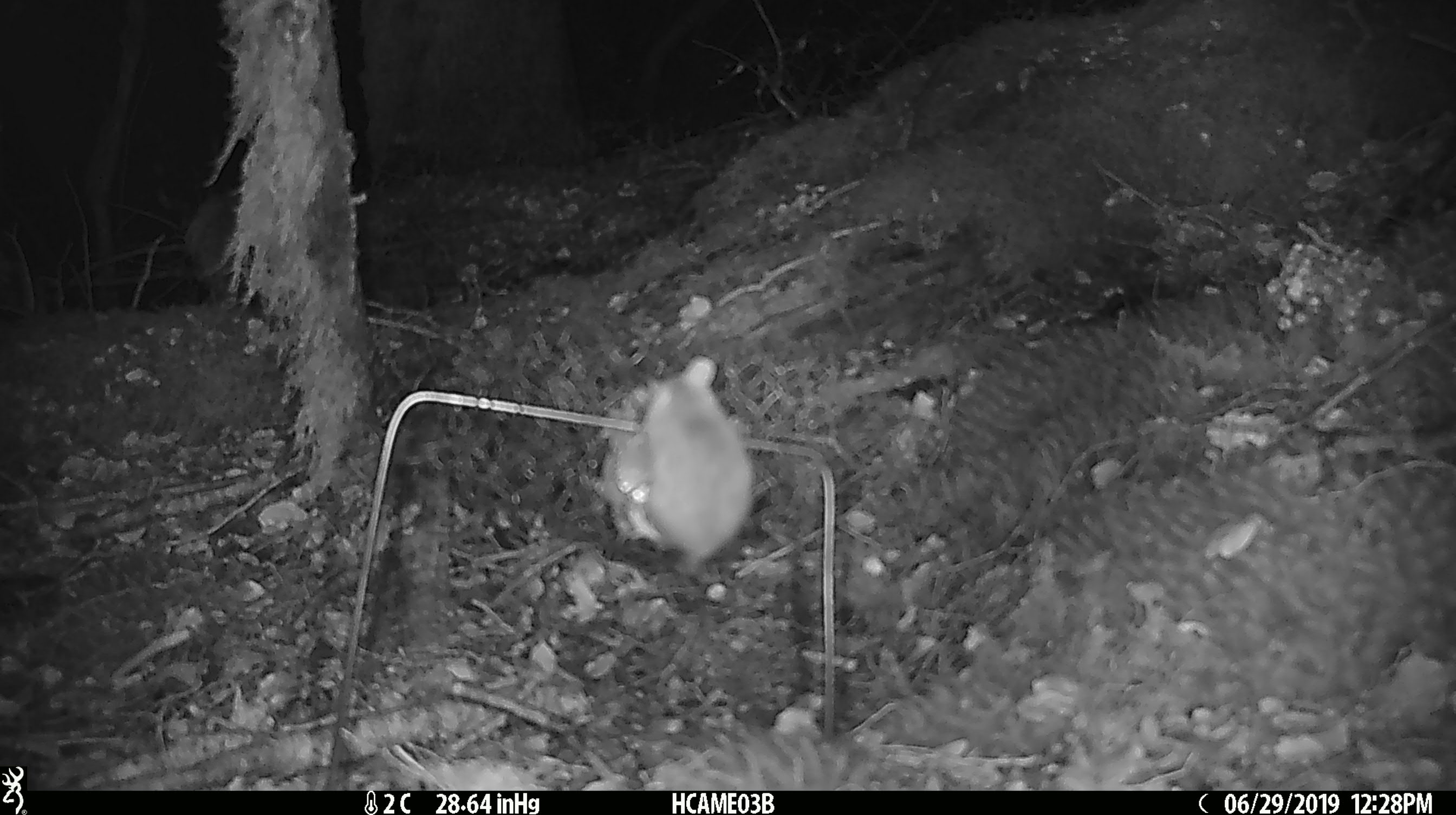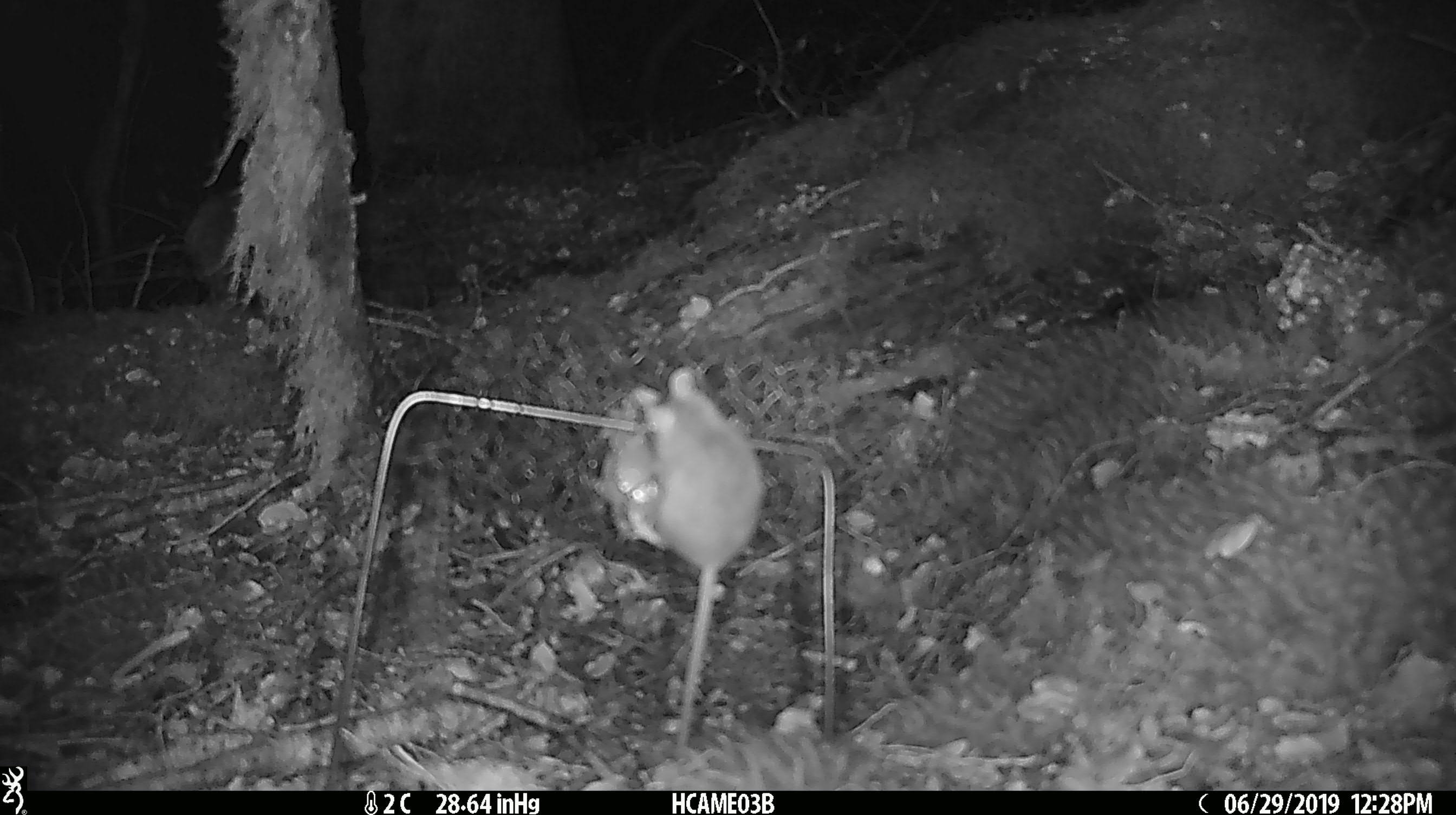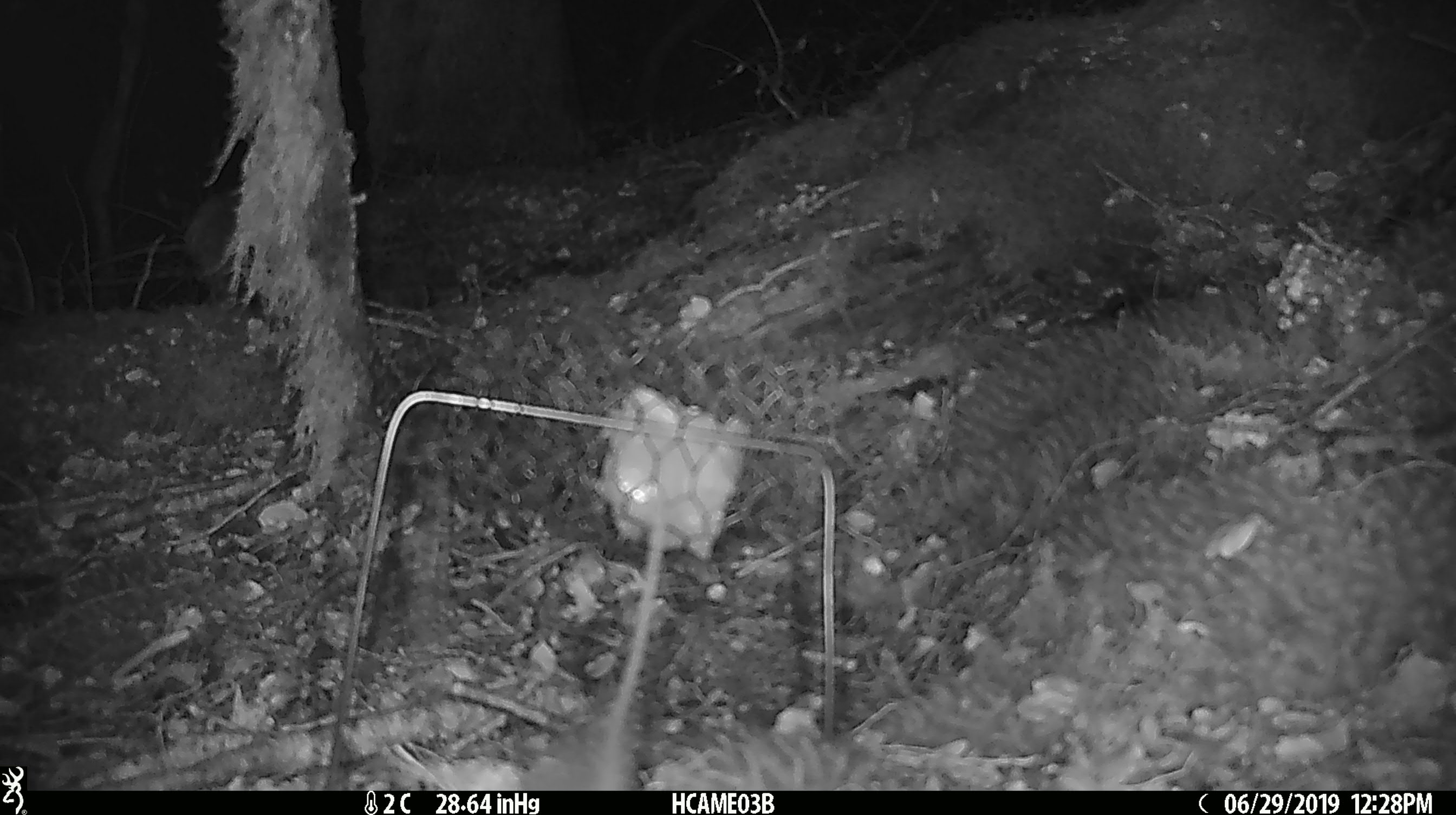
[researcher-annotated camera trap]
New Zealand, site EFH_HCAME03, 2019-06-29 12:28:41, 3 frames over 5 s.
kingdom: Animalia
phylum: Chordata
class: Mammalia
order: Rodentia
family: Muridae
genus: Mus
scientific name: Mus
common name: mouse